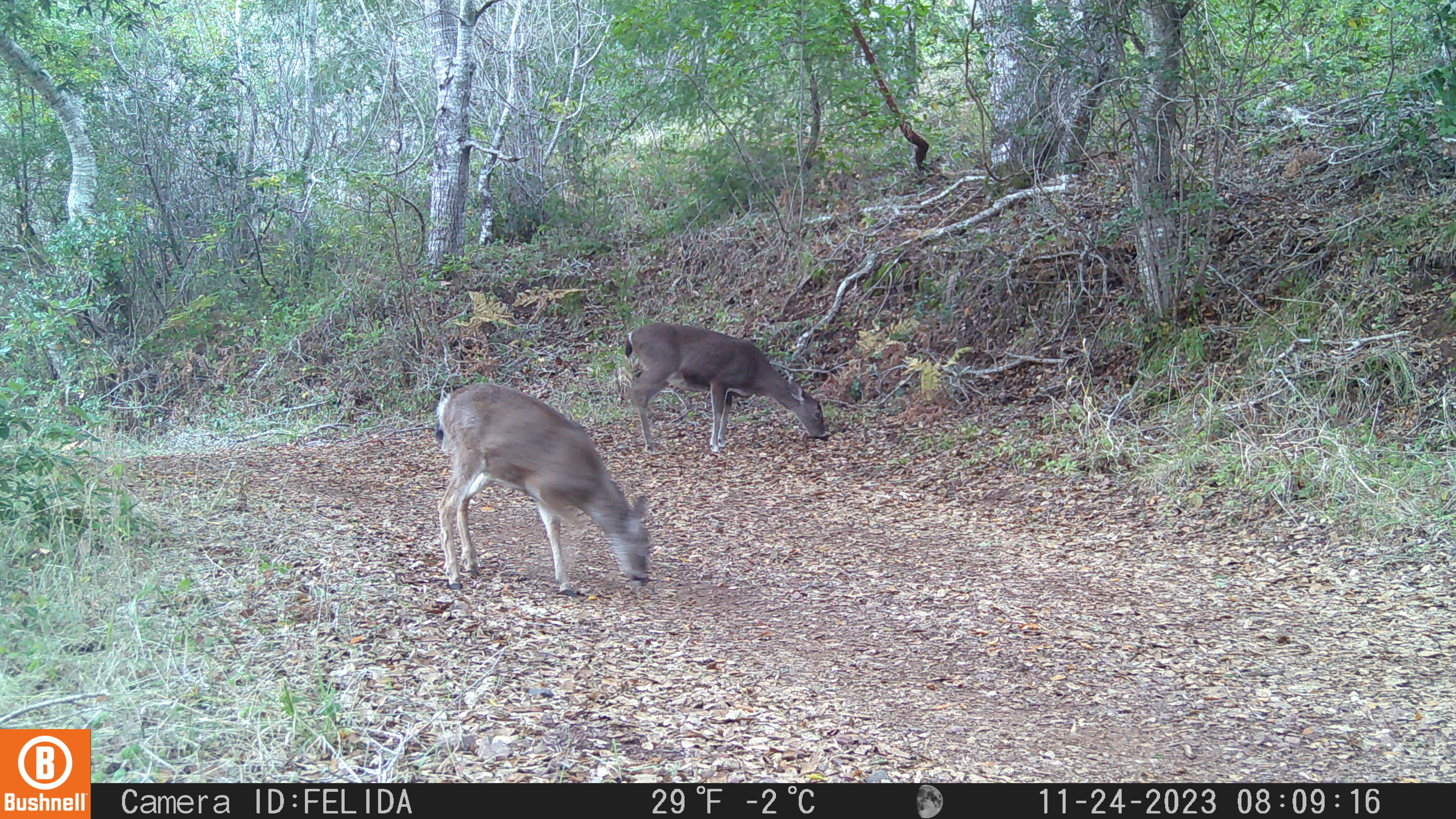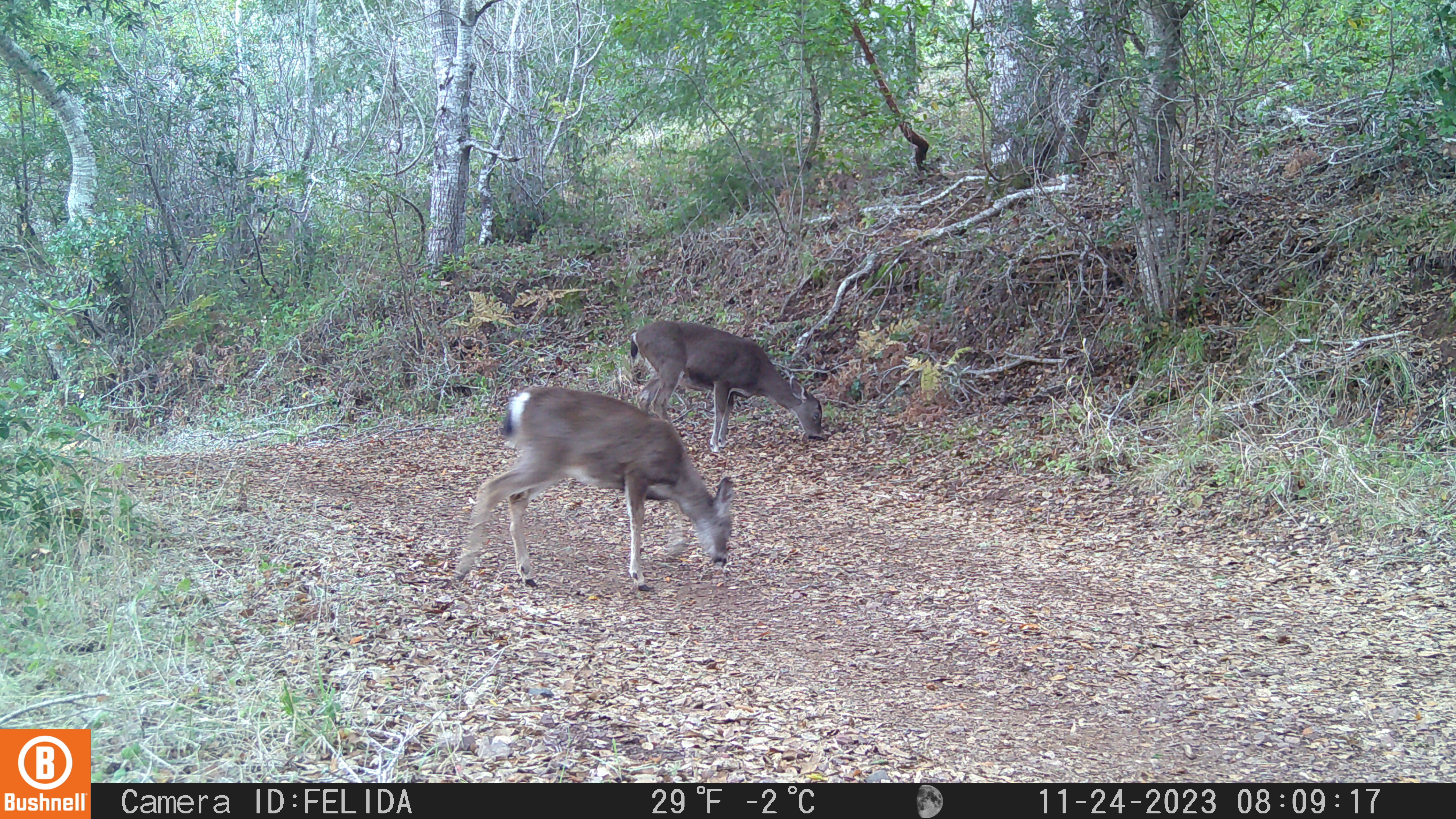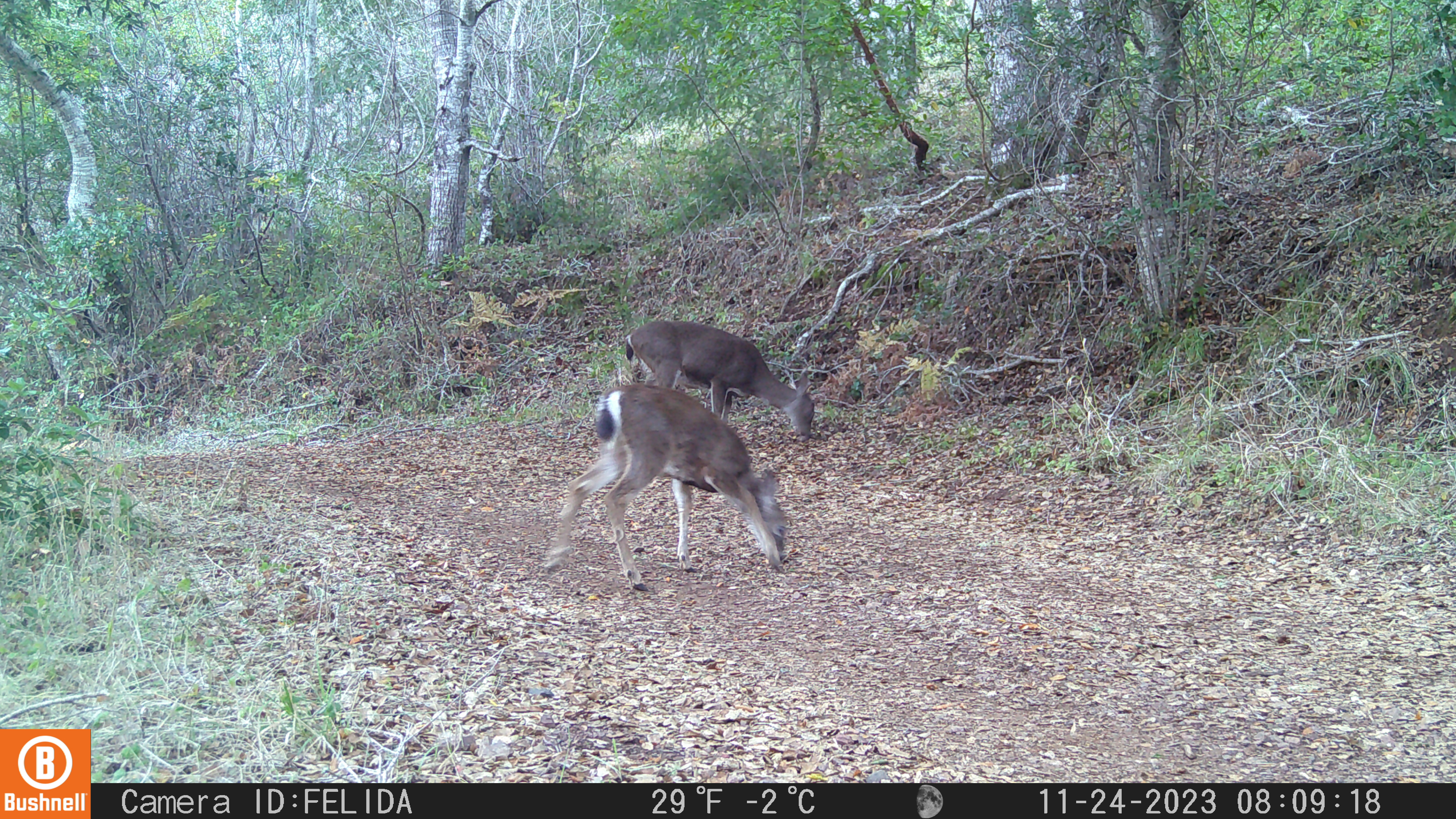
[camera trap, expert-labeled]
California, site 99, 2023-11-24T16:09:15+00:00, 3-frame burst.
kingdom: Animalia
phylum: Chordata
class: Mammalia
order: Artiodactyla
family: Cervidae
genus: Odocoileus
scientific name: Odocoileus hemionus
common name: mule deer